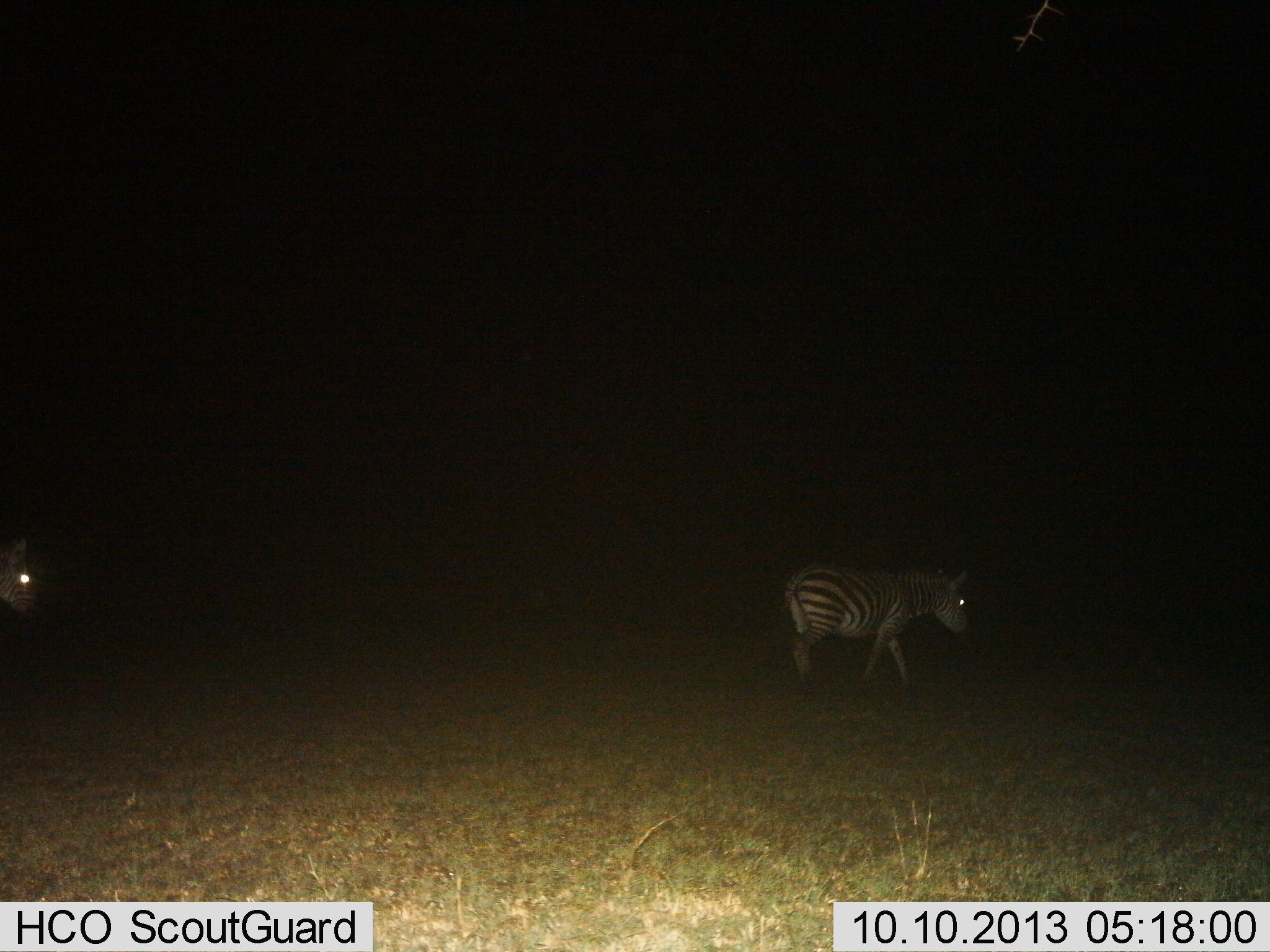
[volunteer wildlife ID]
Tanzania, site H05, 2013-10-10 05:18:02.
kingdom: Animalia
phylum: Chordata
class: Mammalia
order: Perissodactyla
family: Equidae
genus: Equus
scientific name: Equus quagga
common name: plains zebra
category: zebra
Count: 2.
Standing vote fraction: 20%.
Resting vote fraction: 0%.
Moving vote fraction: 80%.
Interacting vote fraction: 0%.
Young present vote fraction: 0%.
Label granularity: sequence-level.